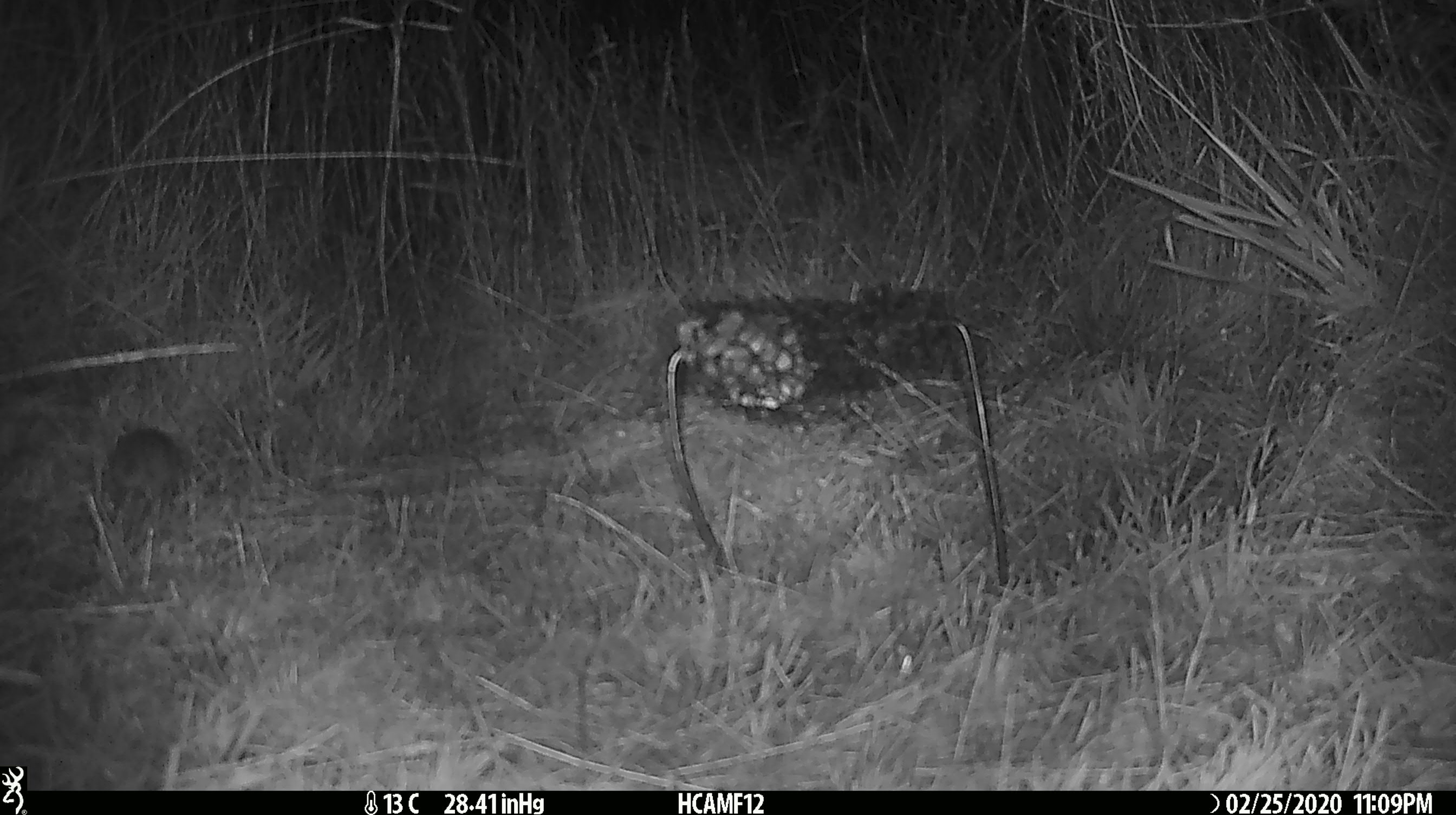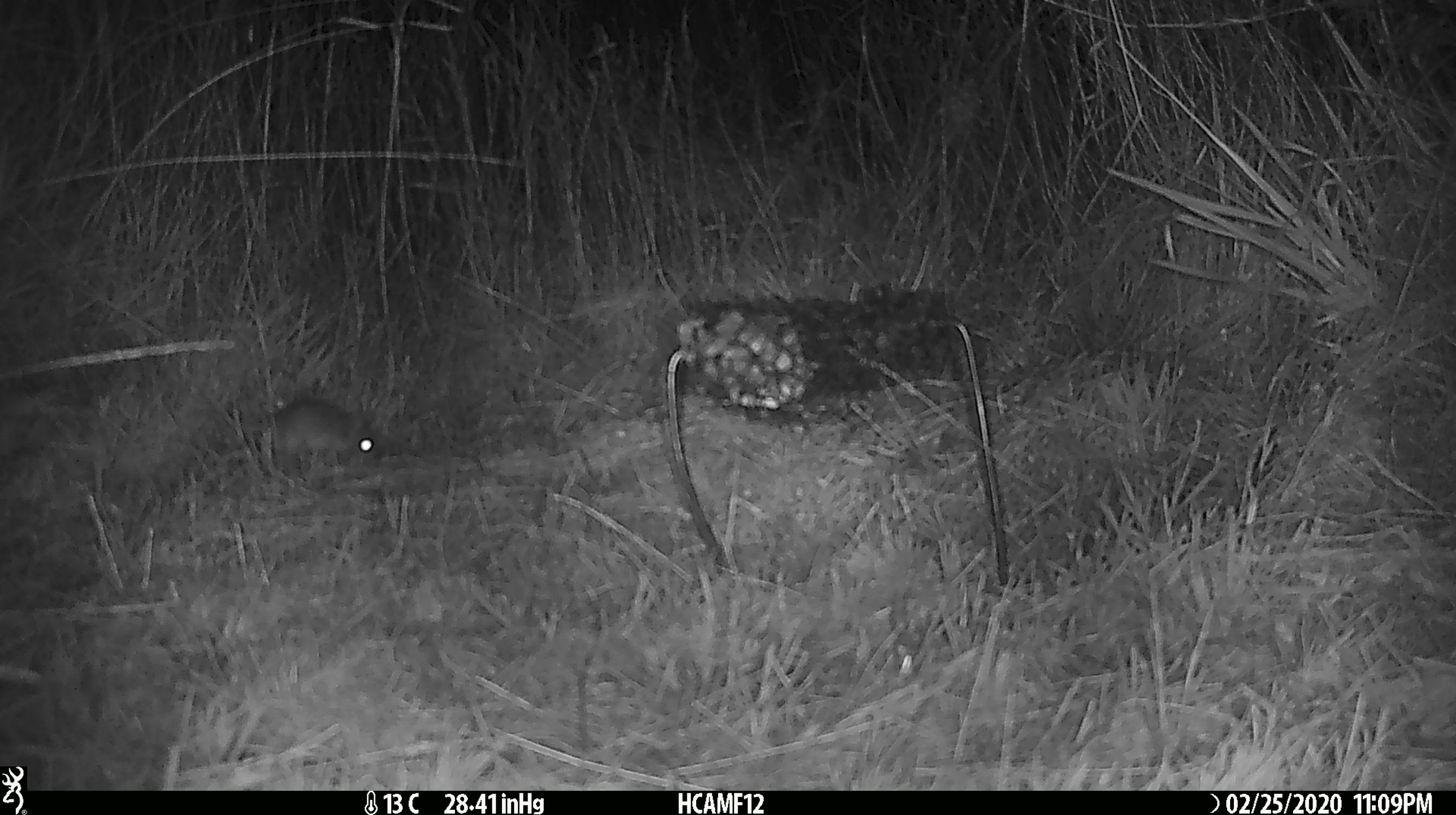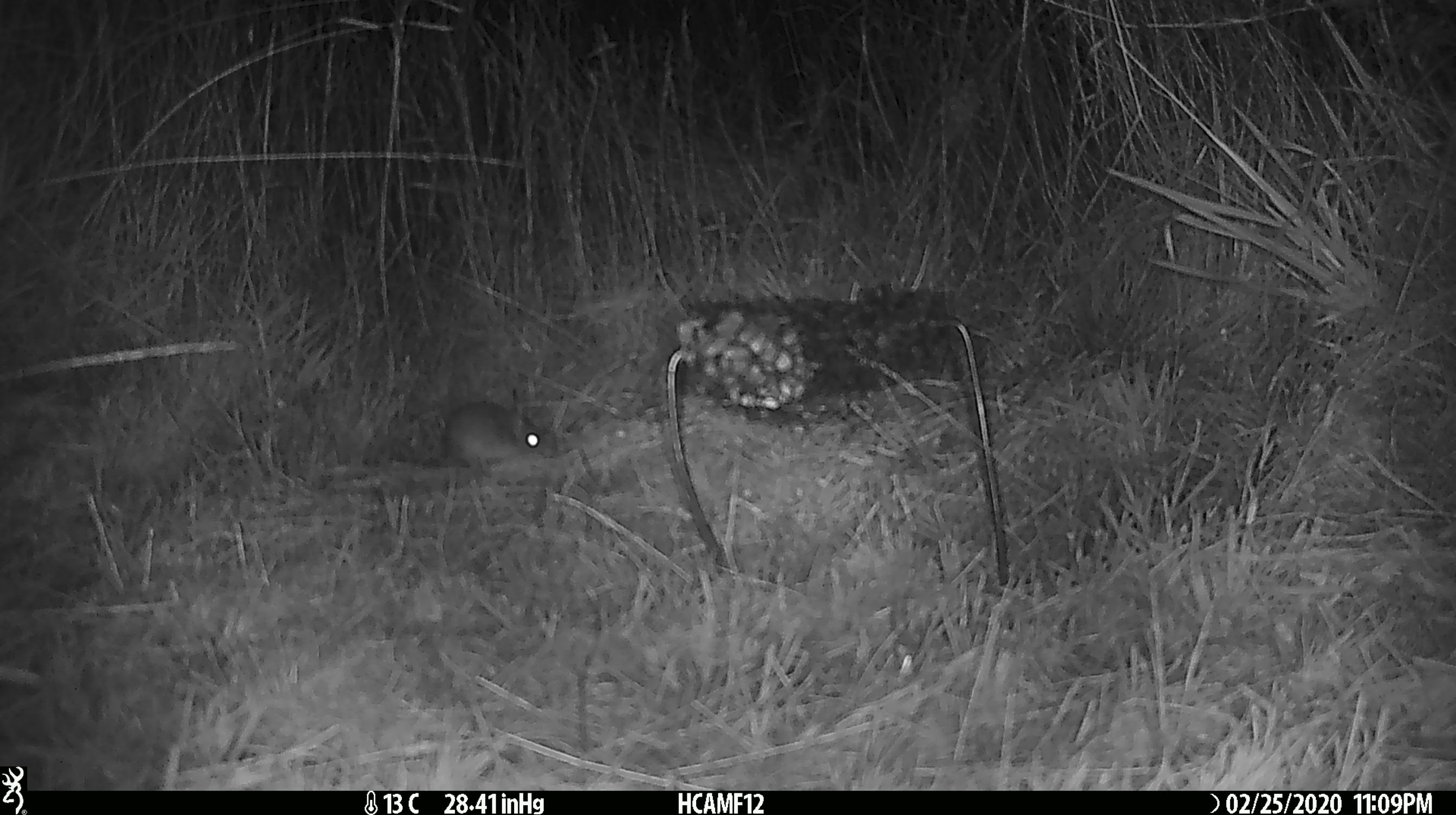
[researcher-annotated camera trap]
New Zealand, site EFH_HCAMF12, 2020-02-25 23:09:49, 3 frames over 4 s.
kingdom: Animalia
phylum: Chordata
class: Mammalia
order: Rodentia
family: Muridae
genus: Mus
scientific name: Mus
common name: mouse